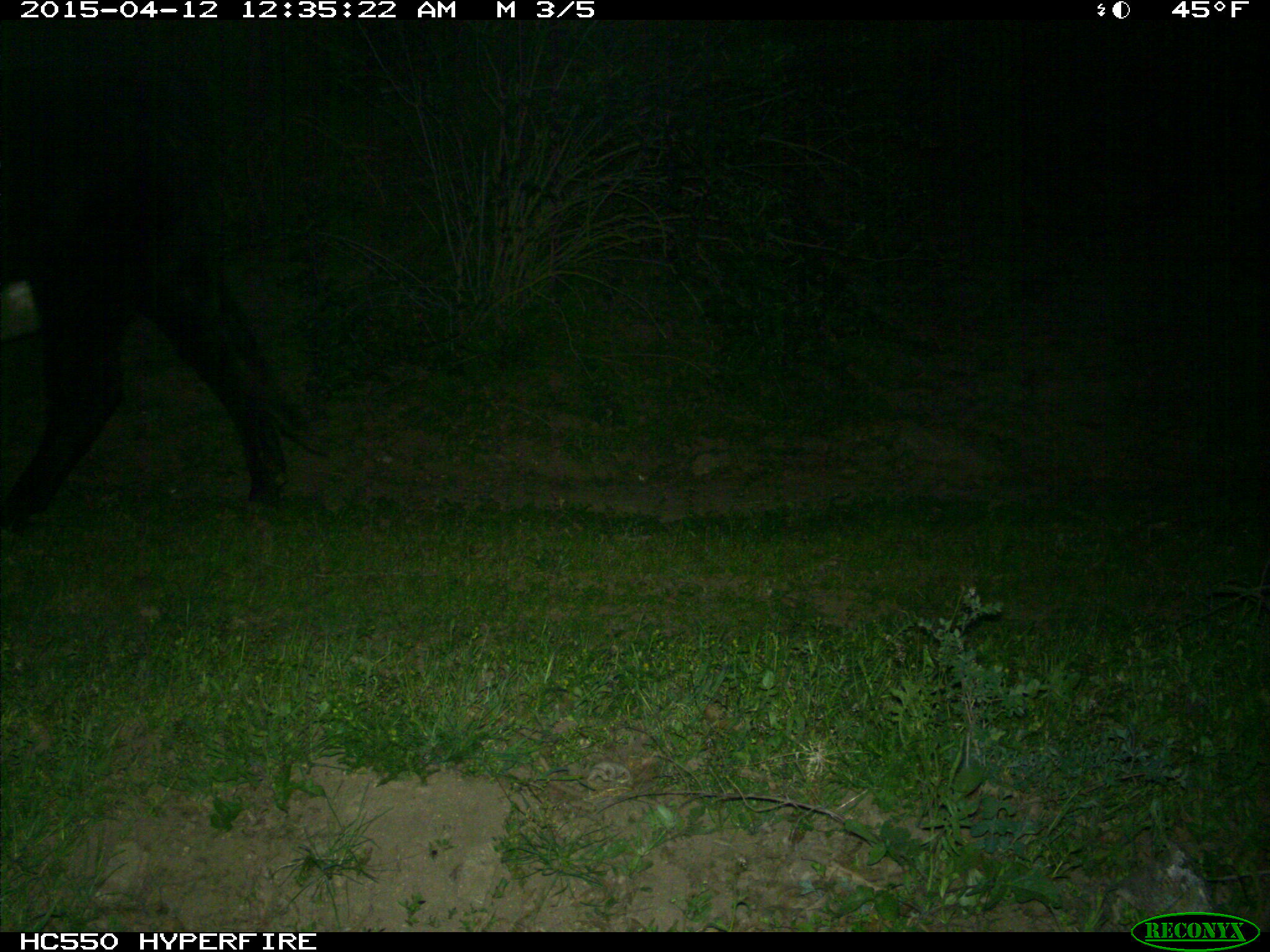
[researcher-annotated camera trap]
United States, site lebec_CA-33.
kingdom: Animalia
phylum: Chordata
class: Mammalia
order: Artiodactyla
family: Bovidae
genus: Bos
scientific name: Bos taurus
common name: domestic cow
Bos taurus (domestic cow).